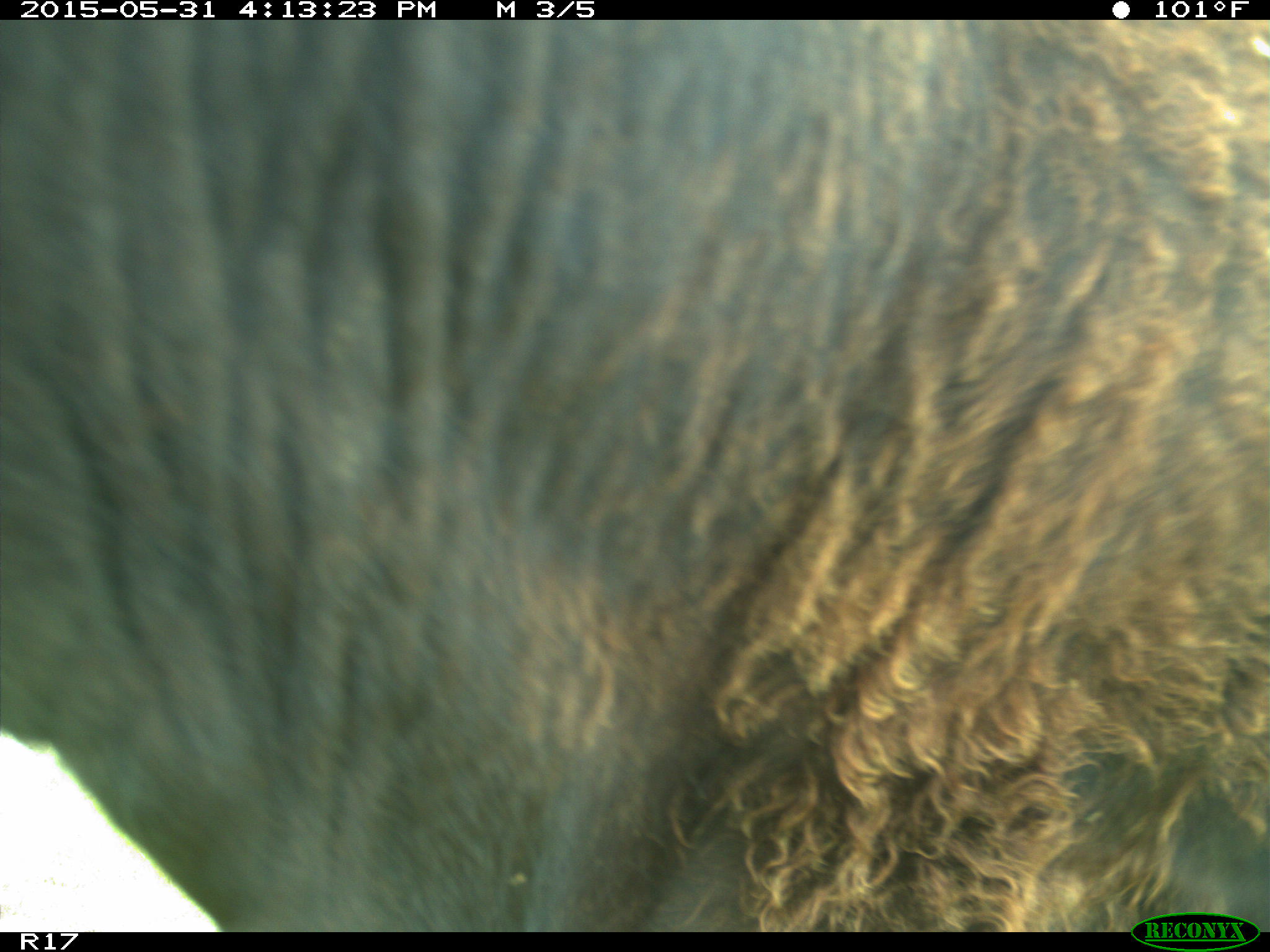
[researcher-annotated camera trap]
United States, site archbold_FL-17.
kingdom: Animalia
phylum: Chordata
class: Mammalia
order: Artiodactyla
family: Bovidae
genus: Bos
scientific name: Bos taurus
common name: domestic cow